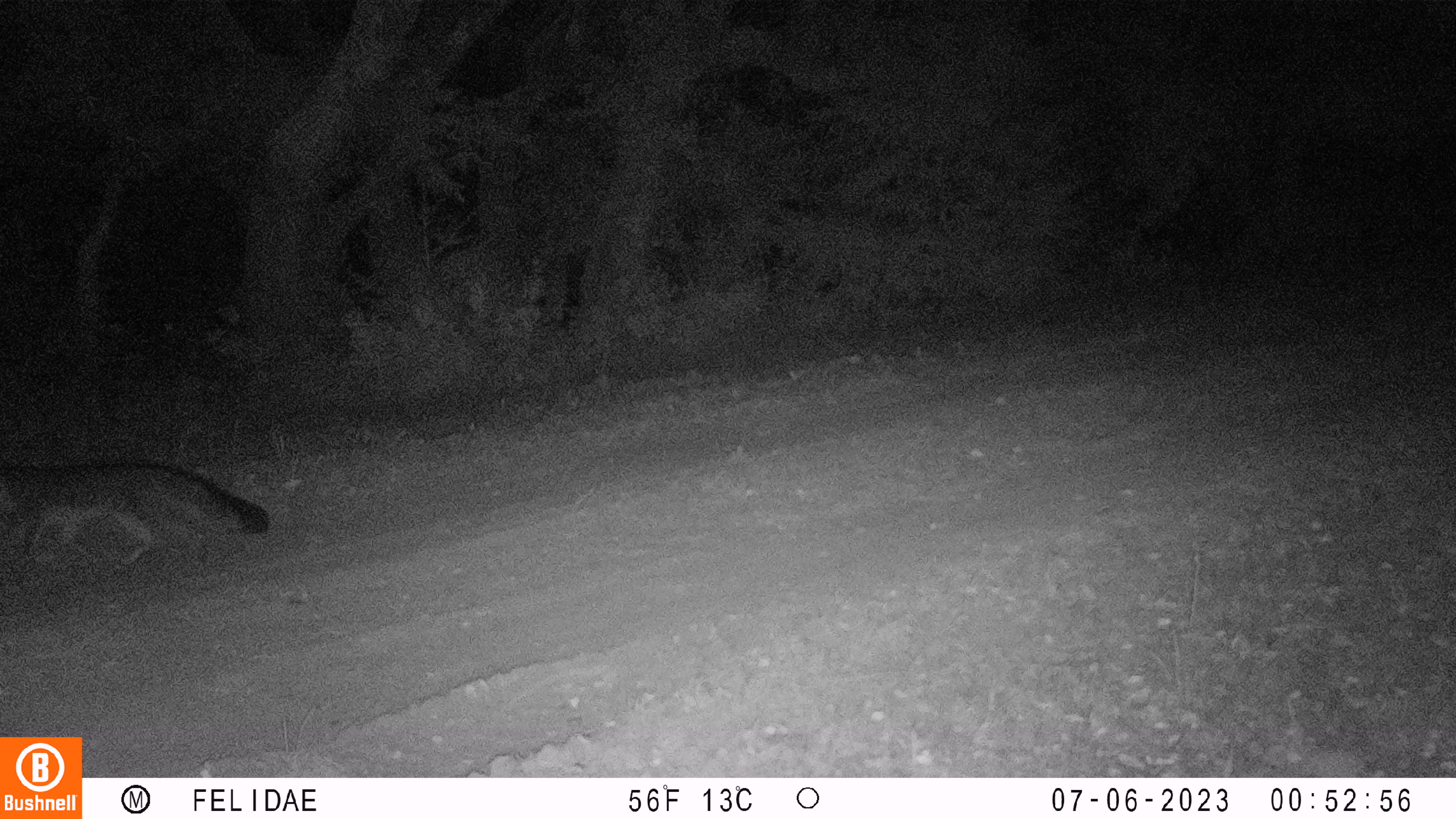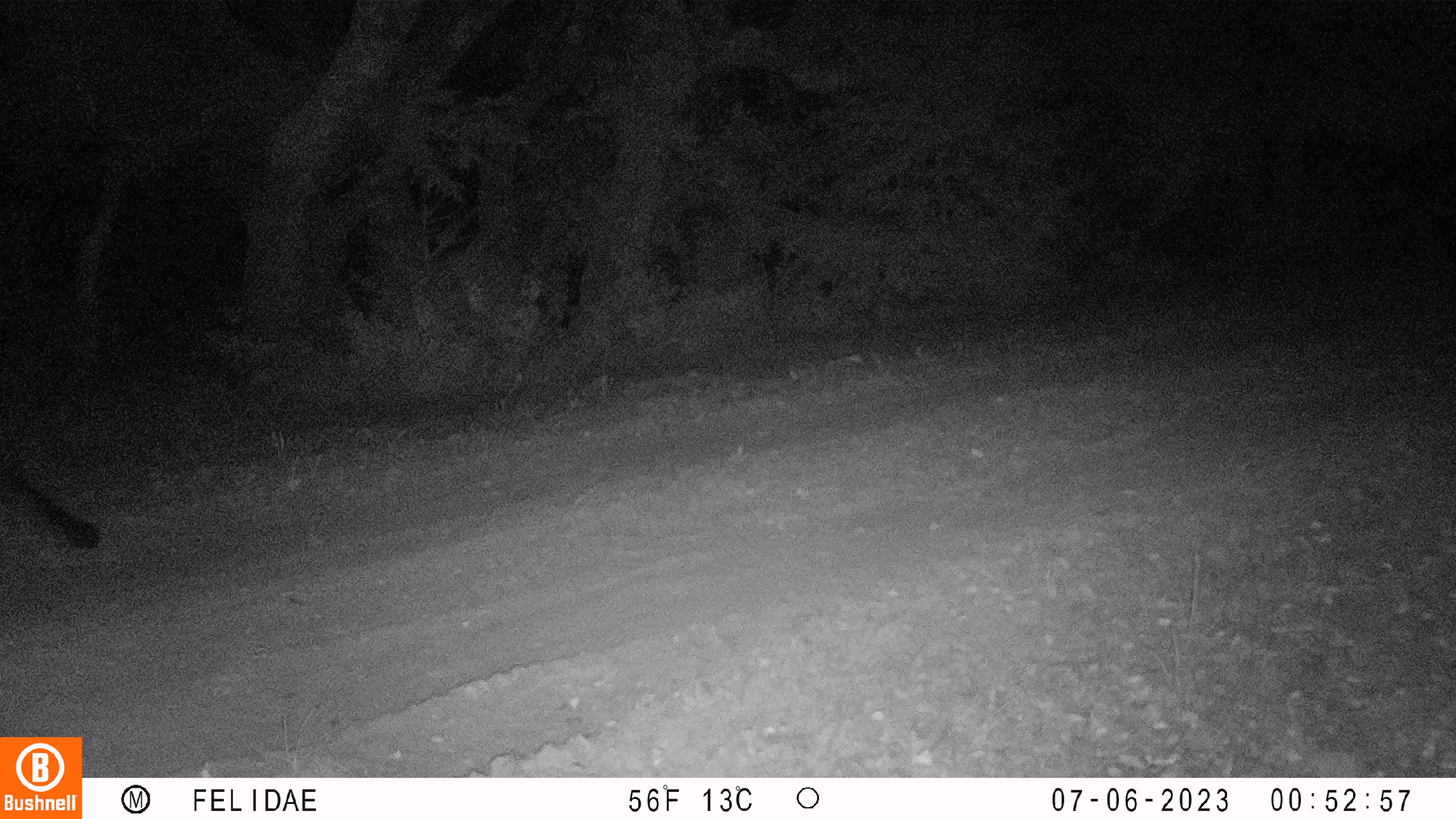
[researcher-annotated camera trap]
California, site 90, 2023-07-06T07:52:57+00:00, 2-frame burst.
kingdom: Animalia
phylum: Chordata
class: Mammalia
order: Carnivora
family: Canidae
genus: Urocyon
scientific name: Urocyon cinereoargenteus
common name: gray fox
Gray fox (Urocyon cinereoargenteus).